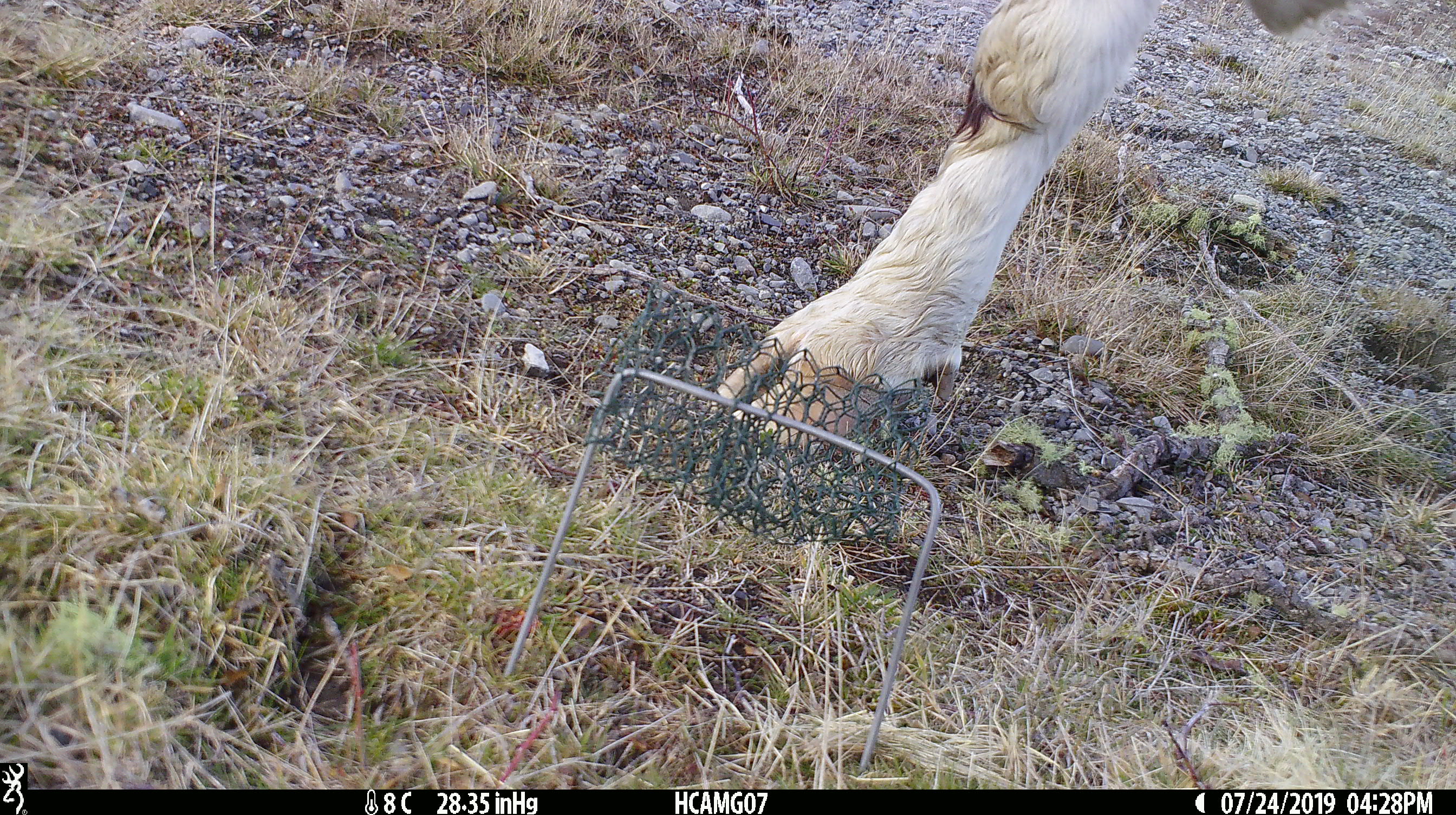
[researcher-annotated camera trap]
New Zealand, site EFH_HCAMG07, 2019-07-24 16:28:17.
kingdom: Animalia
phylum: Chordata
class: Mammalia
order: Artiodactyla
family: Bovidae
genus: Bos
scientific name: Bos taurus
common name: domestic cow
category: cow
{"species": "cow (domestic cow) (Bos taurus)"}